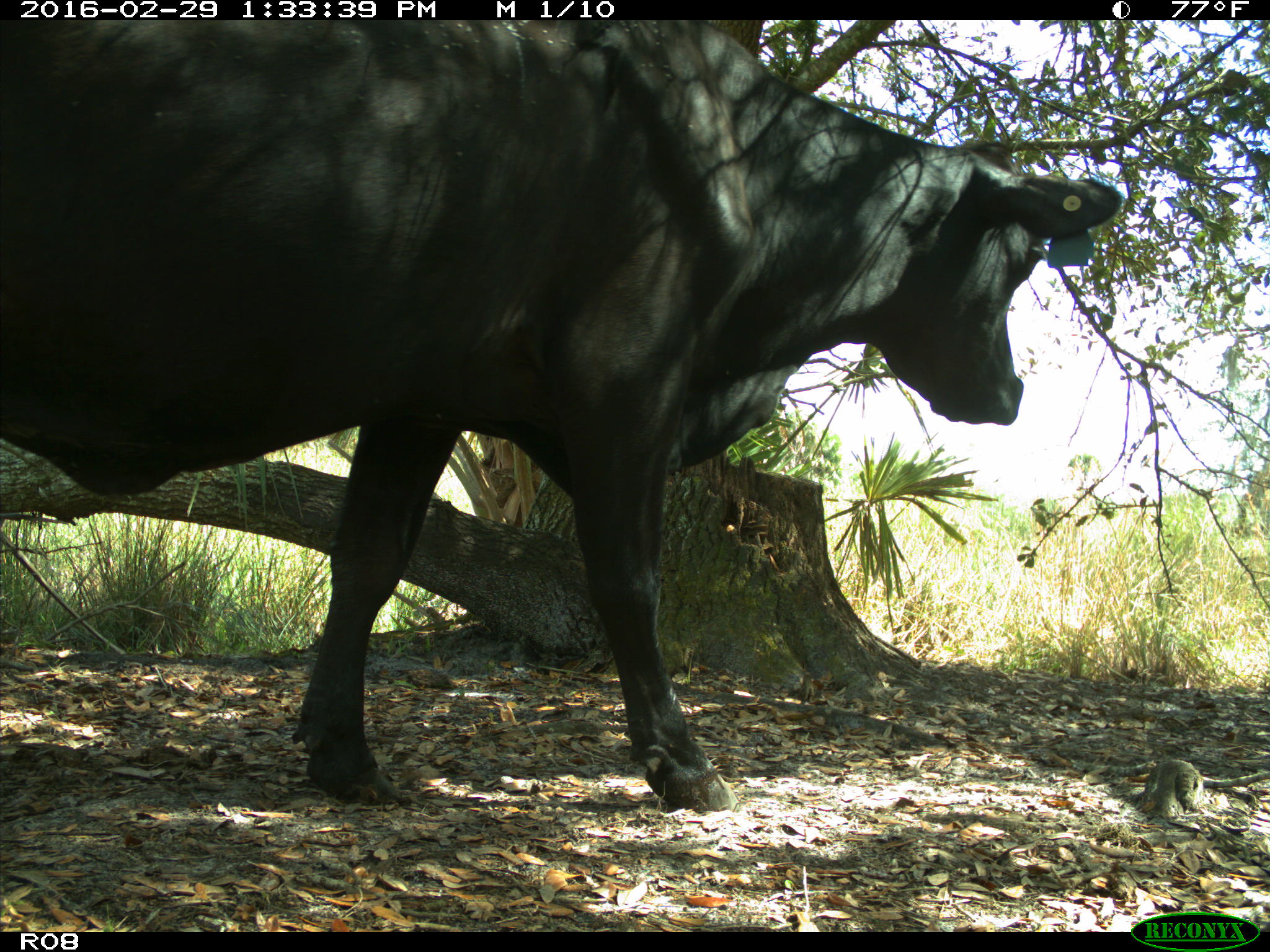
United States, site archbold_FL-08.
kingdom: Animalia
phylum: Chordata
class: Mammalia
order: Artiodactyla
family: Bovidae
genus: Bos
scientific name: Bos taurus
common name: domestic cow